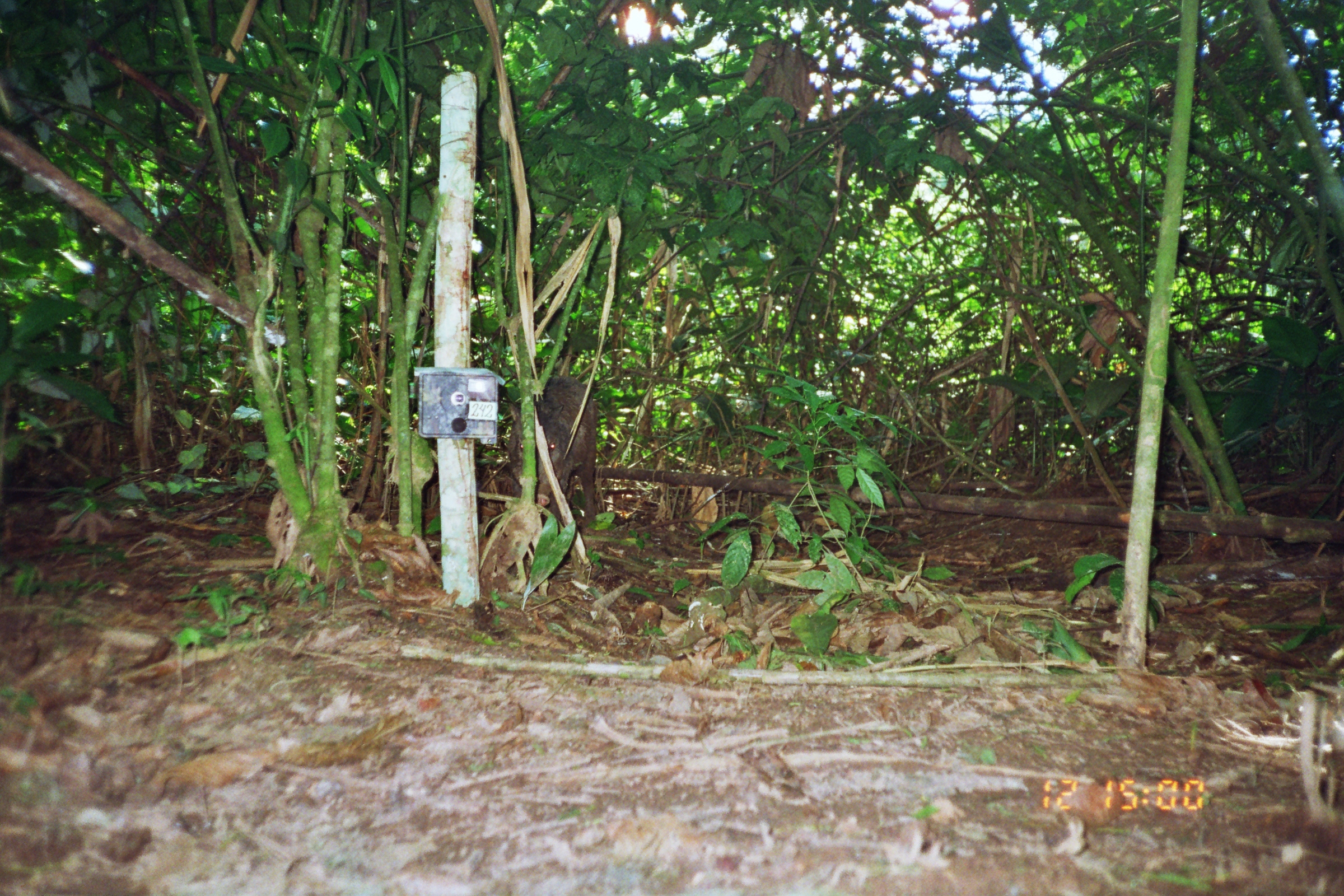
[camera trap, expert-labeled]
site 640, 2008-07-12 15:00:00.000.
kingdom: Animalia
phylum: Chordata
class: Mammalia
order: Artiodactyla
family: Tayassuidae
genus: Tayassu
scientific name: Tayassu pecari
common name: white-lipped peccary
Tayassu pecari (white-lipped peccary).